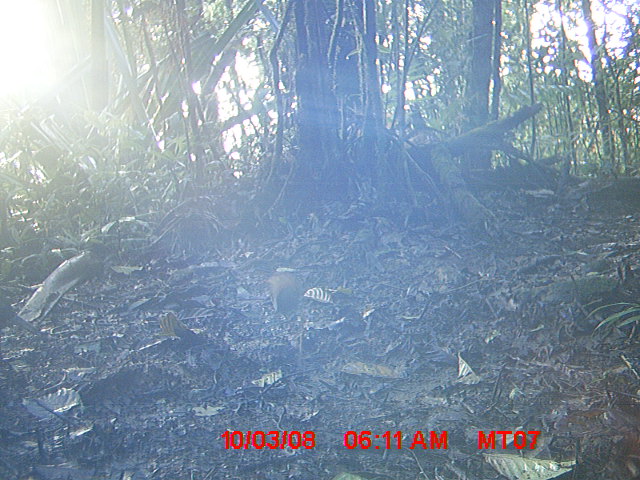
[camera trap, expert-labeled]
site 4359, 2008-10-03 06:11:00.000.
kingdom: Animalia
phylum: Chordata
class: Aves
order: Coraciiformes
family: Brachypteraciidae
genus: Brachypteracias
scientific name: Brachypteracias squamiger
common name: scaly ground-roller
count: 1